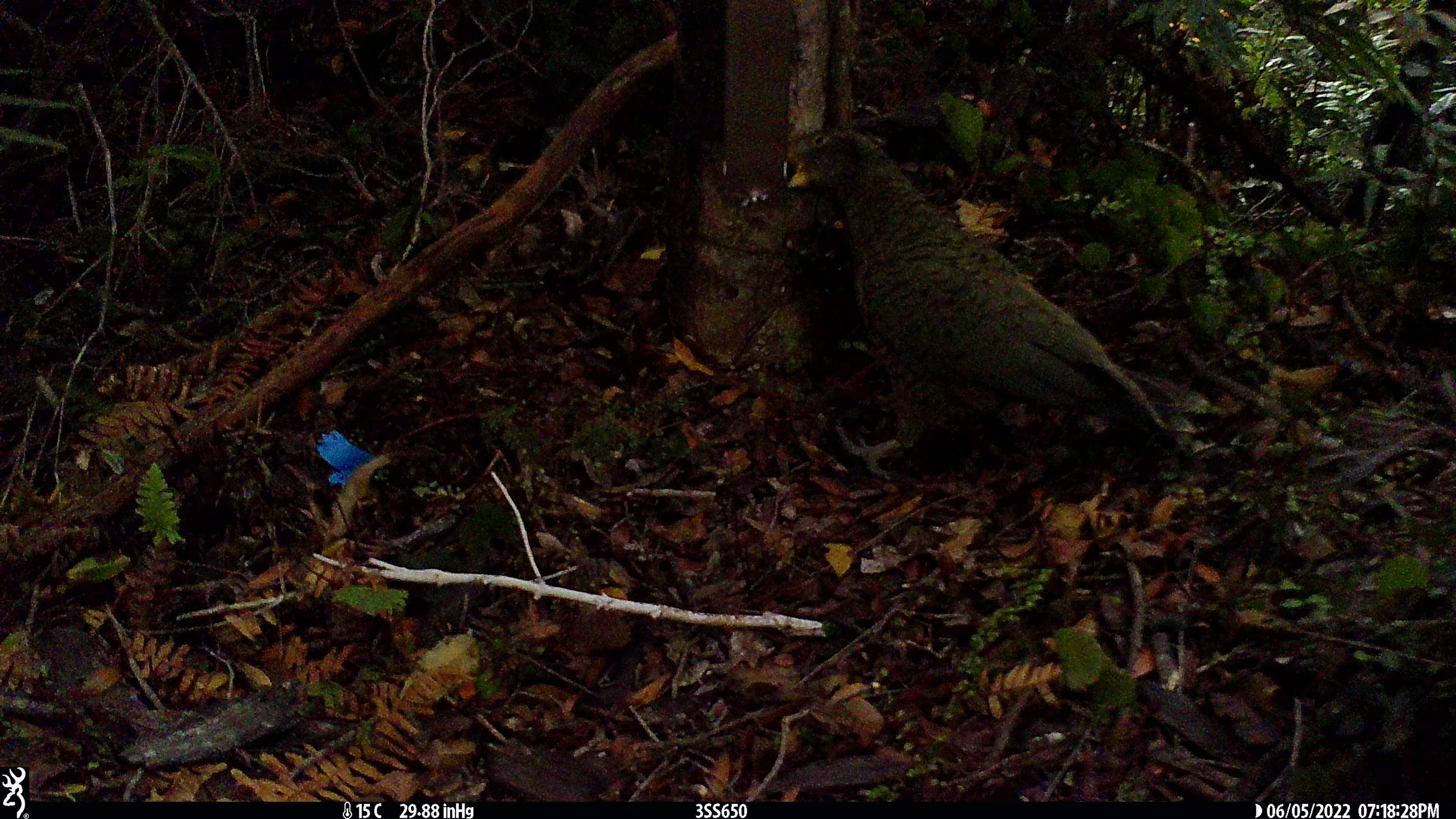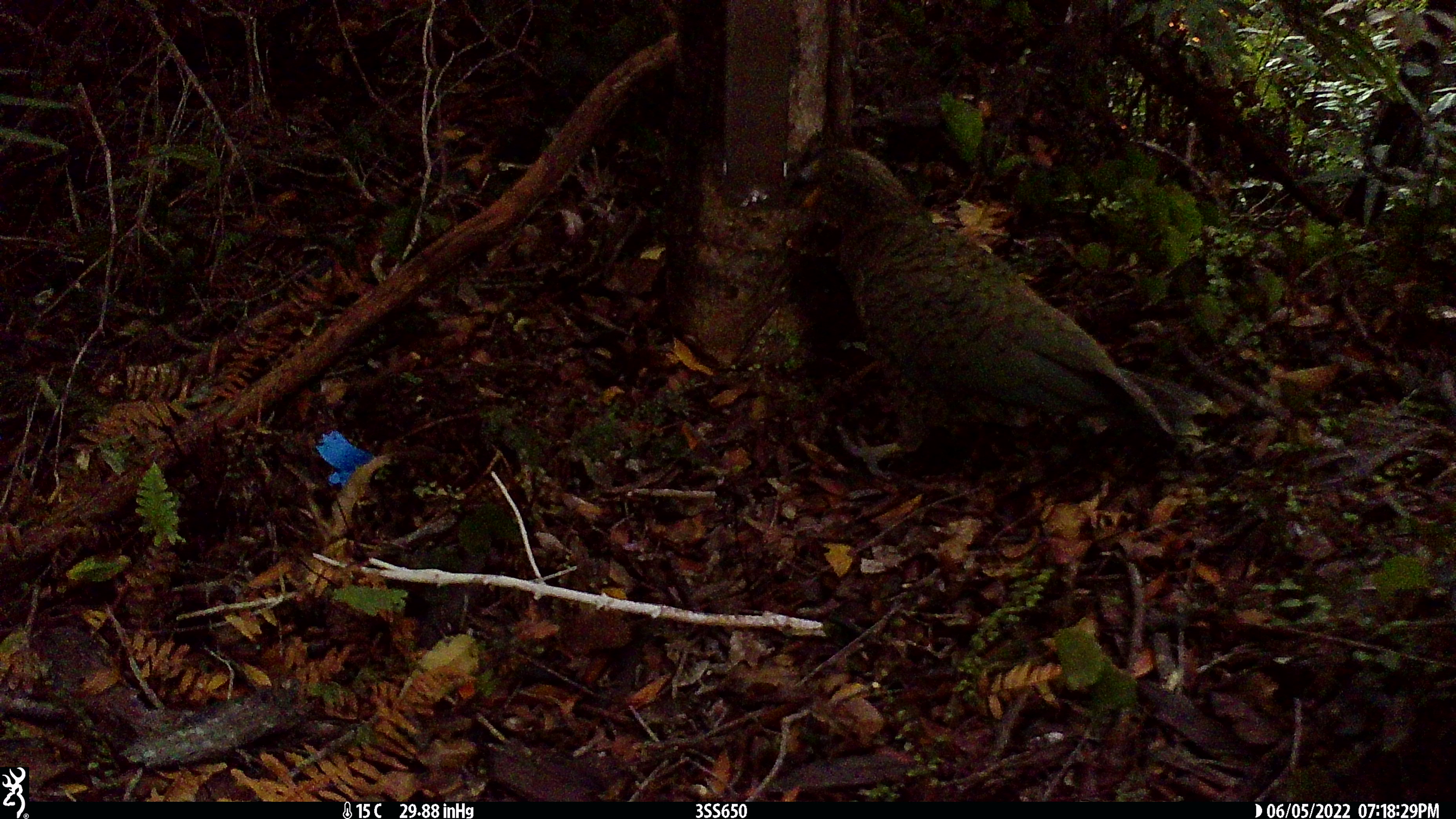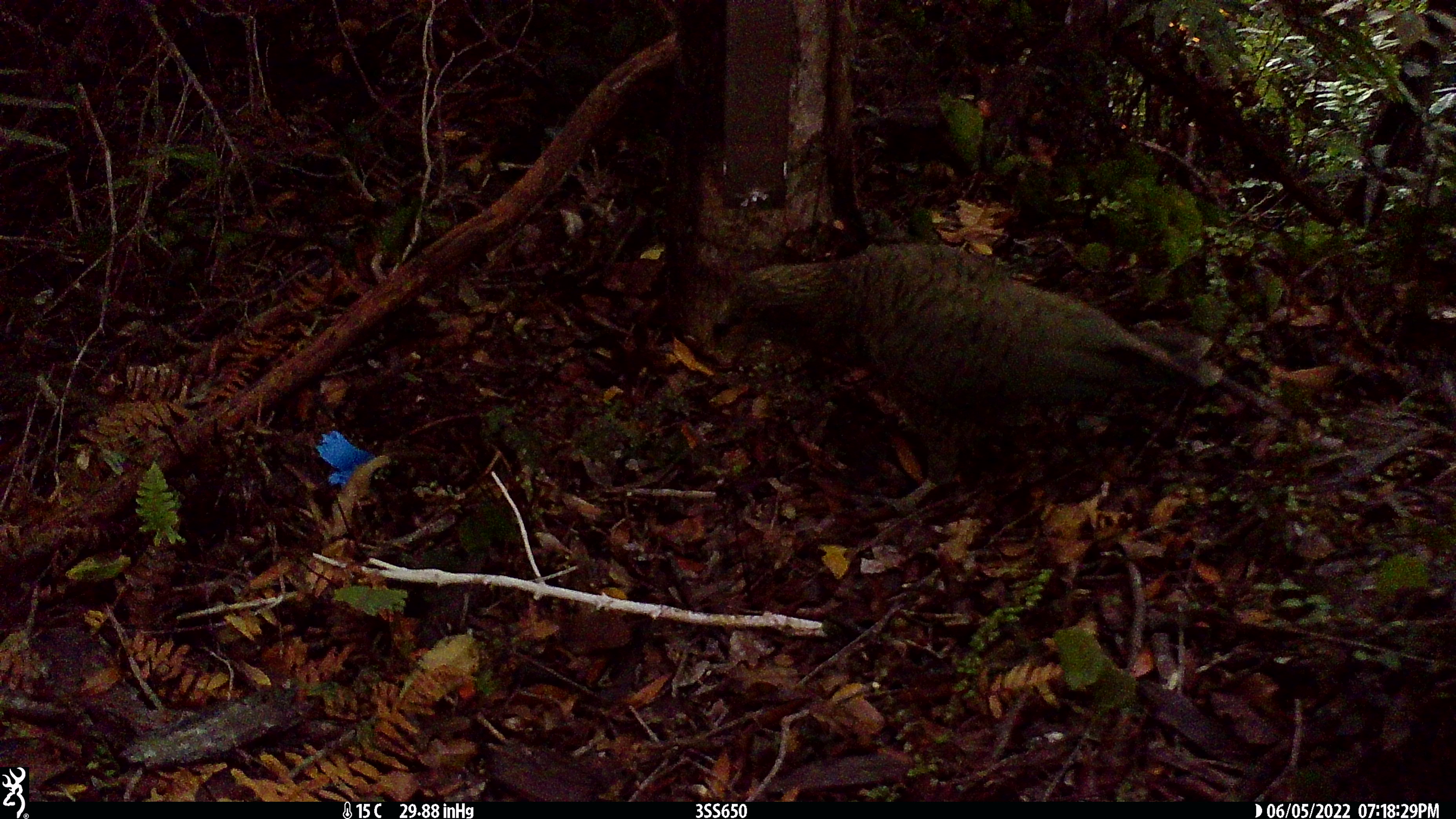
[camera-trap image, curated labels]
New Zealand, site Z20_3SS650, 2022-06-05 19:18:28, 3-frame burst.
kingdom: Animalia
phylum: Chordata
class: Aves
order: Psittaciformes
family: Strigopidae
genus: Nestor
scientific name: Nestor notabilis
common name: kea